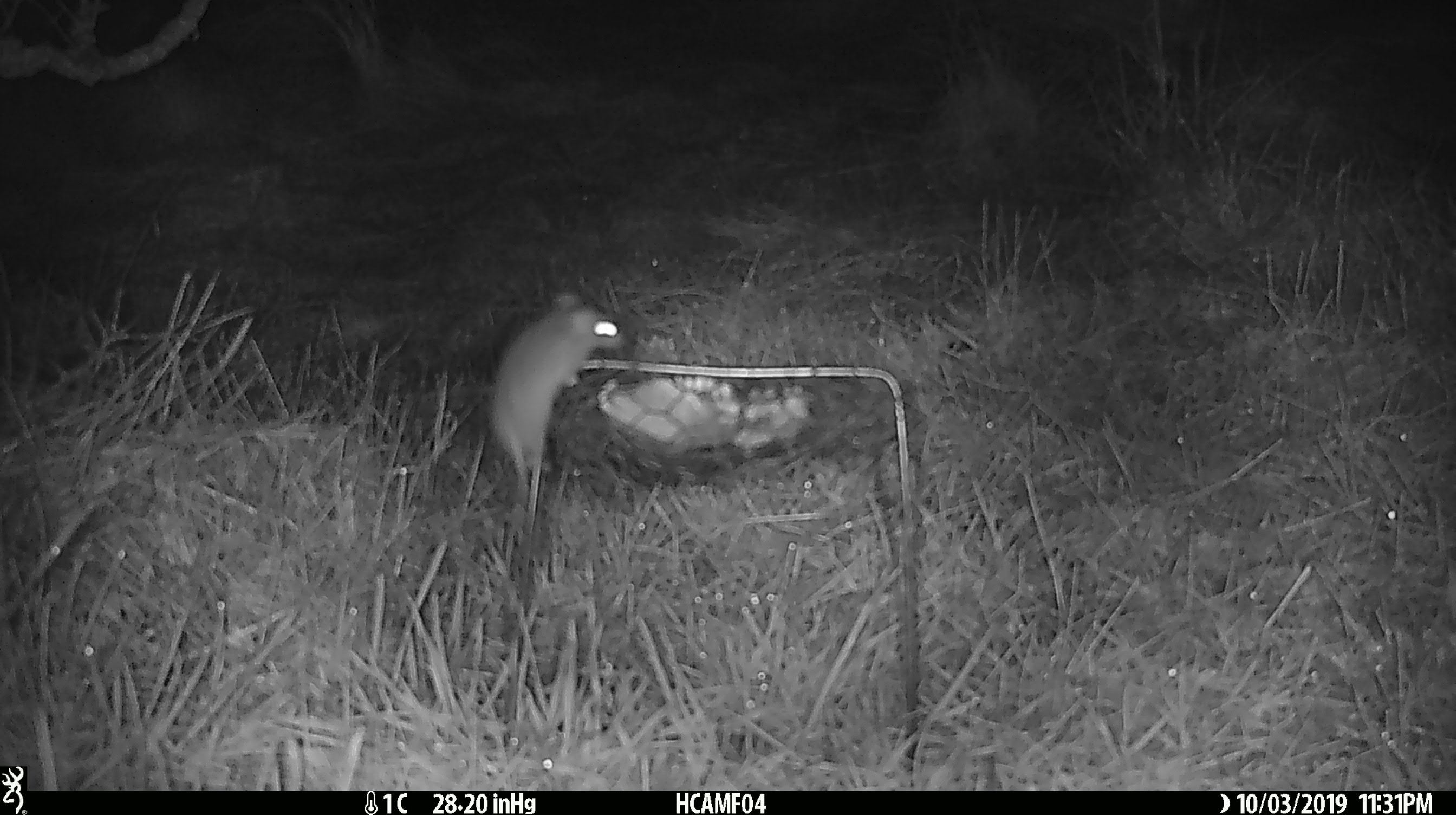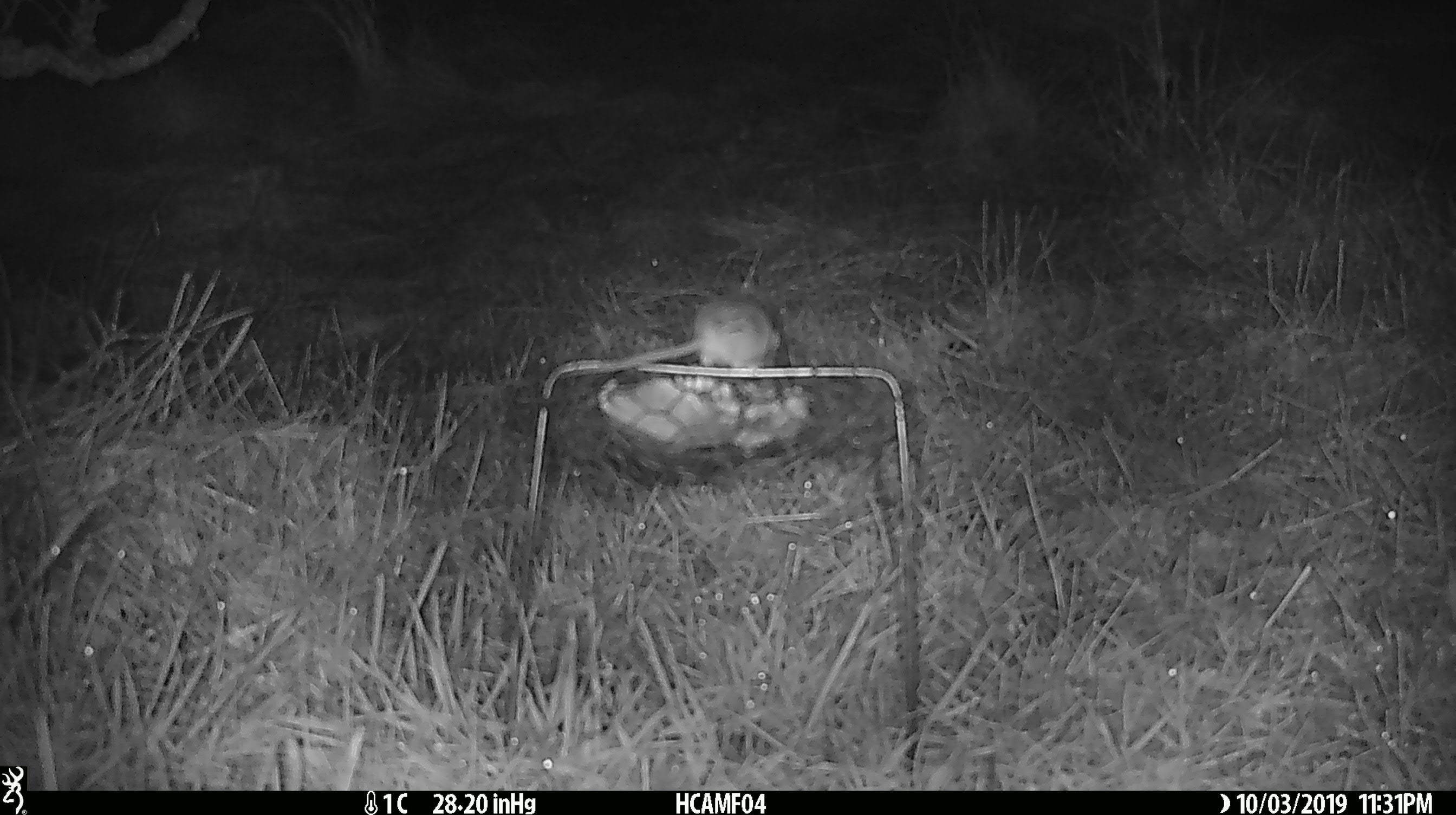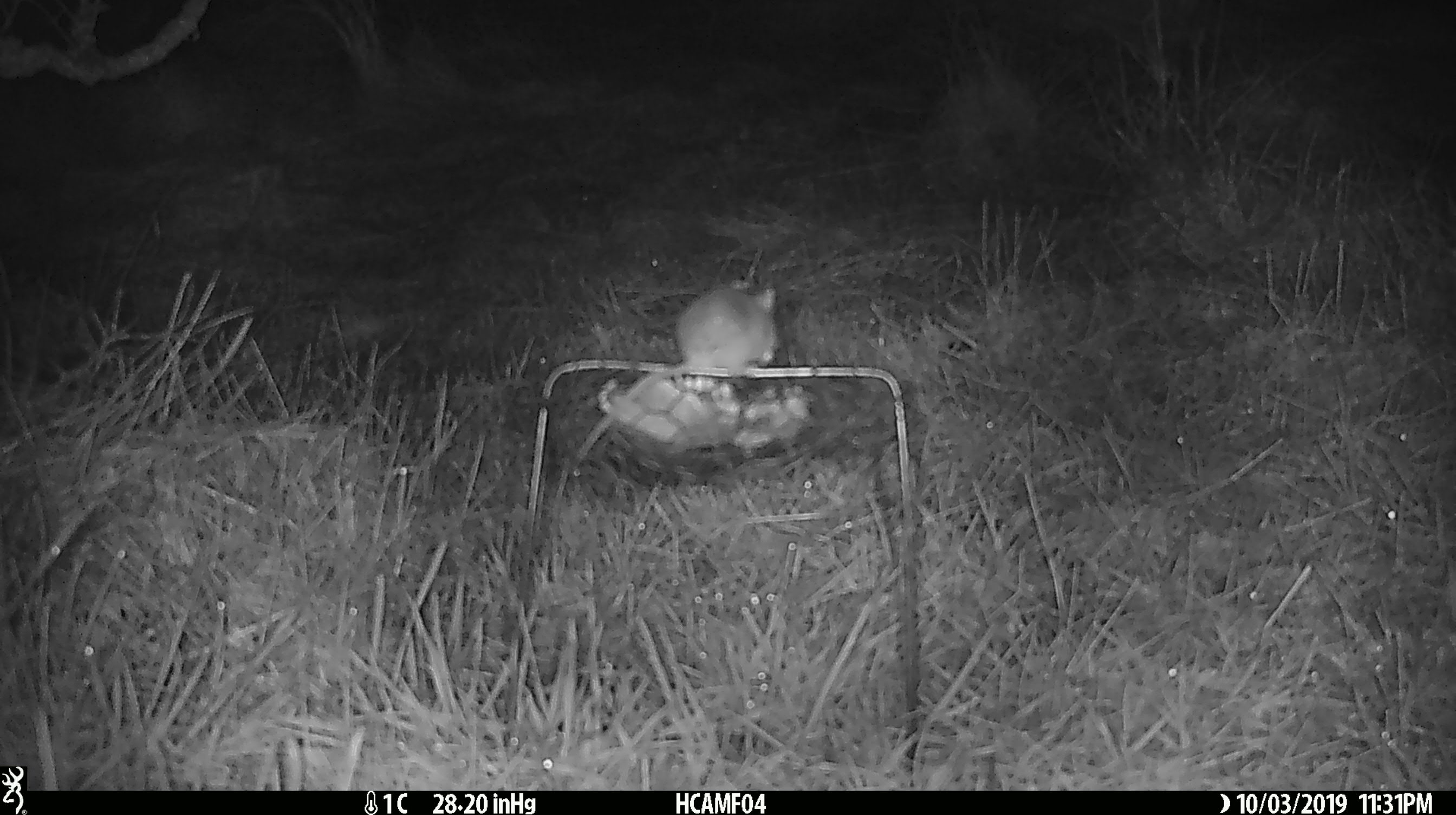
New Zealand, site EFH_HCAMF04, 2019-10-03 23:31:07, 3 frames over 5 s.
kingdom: Animalia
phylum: Chordata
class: Mammalia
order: Rodentia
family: Muridae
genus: Mus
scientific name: Mus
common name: mouse